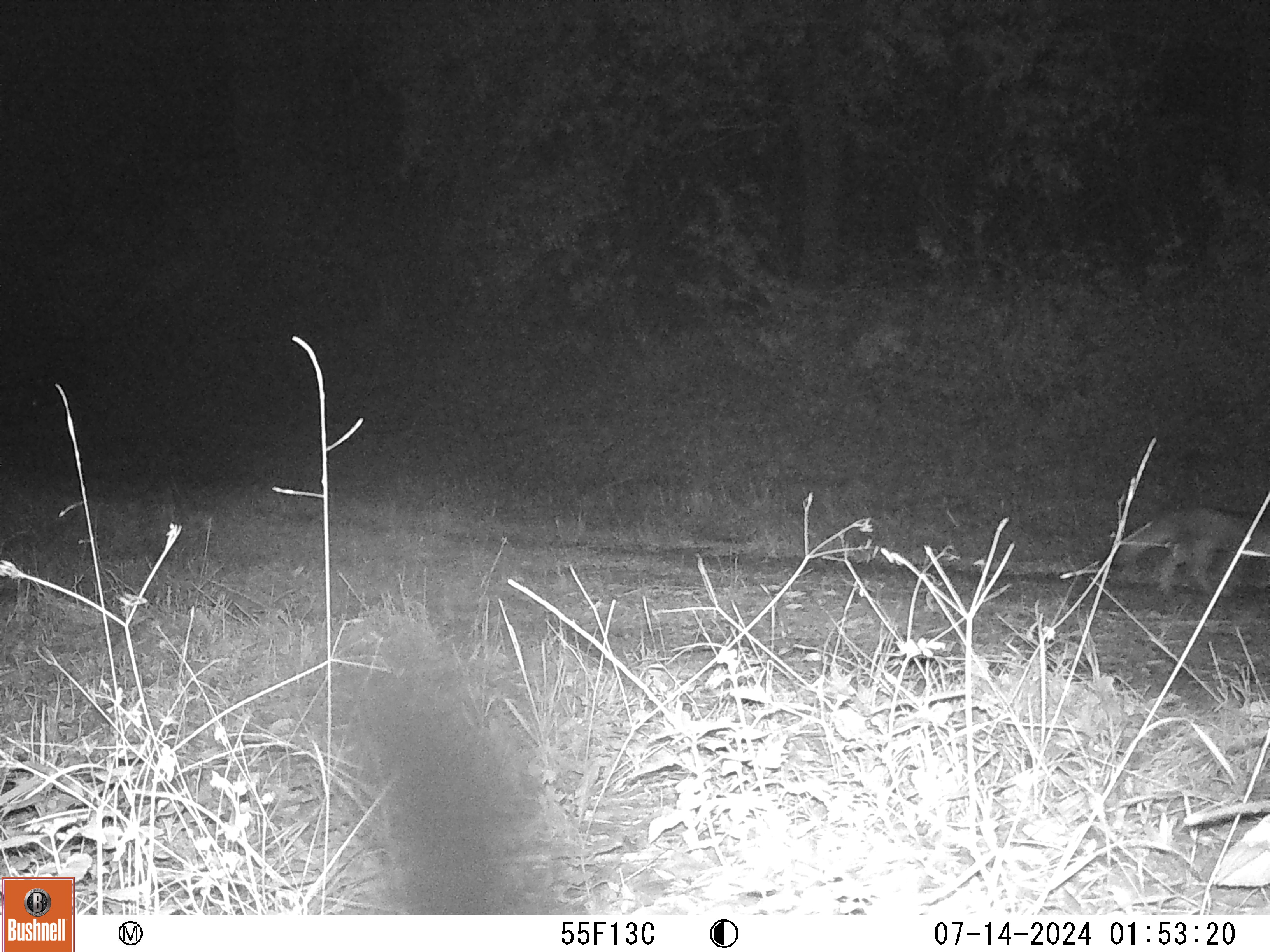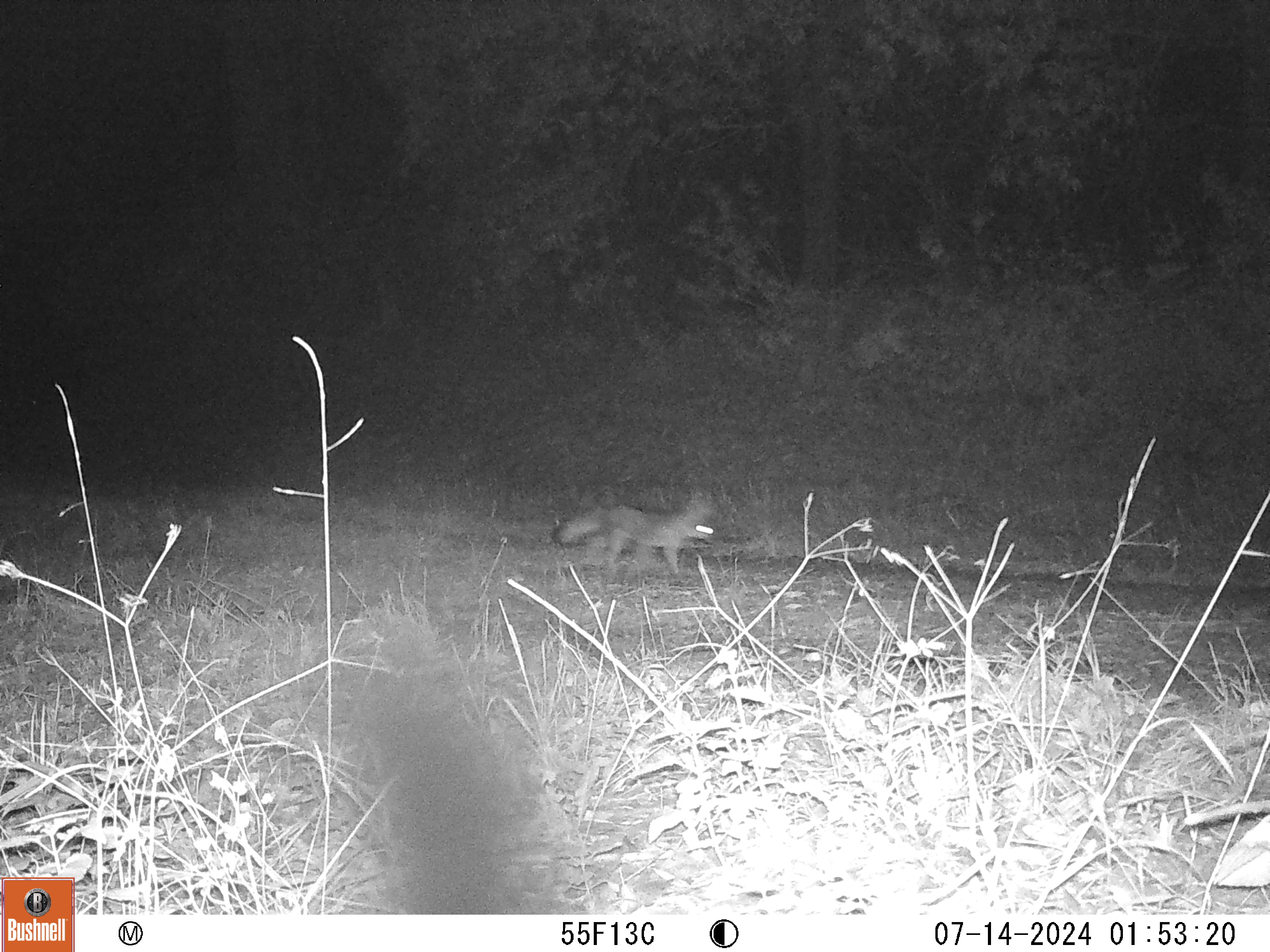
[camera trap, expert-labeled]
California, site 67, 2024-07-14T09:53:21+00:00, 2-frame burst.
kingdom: Animalia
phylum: Chordata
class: Mammalia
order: Carnivora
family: Canidae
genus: Urocyon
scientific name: Urocyon cinereoargenteus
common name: gray fox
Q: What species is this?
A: Gray fox (Urocyon cinereoargenteus).